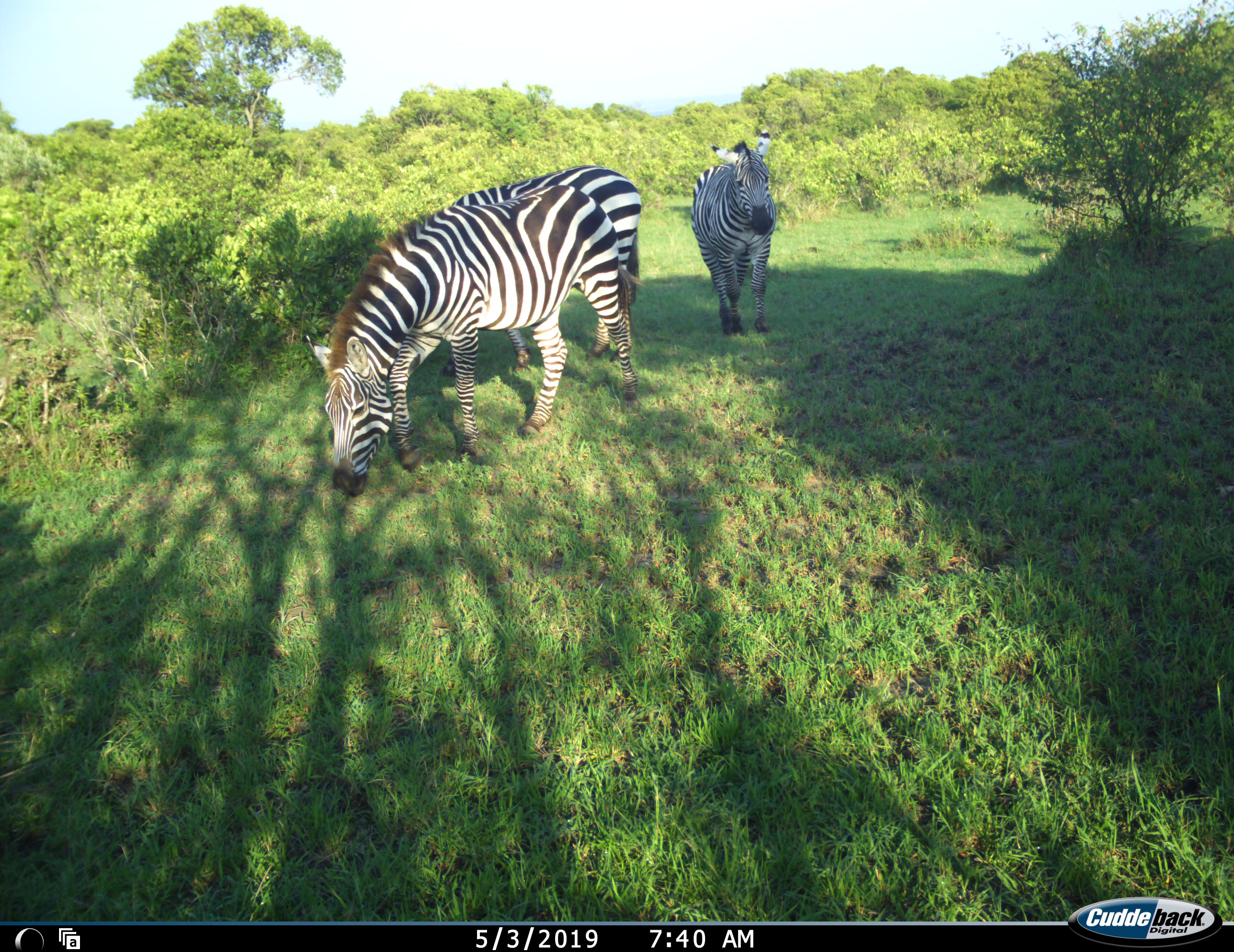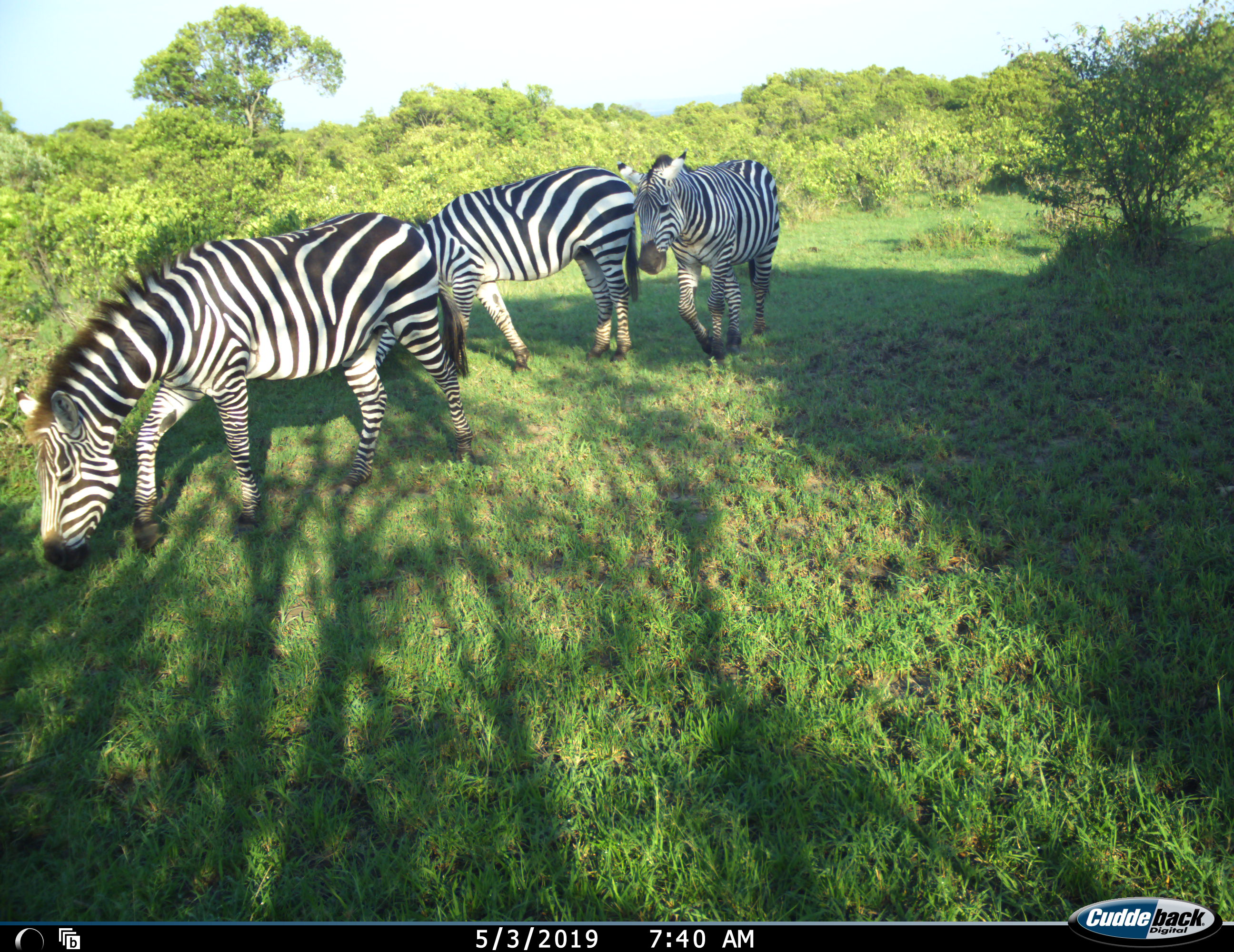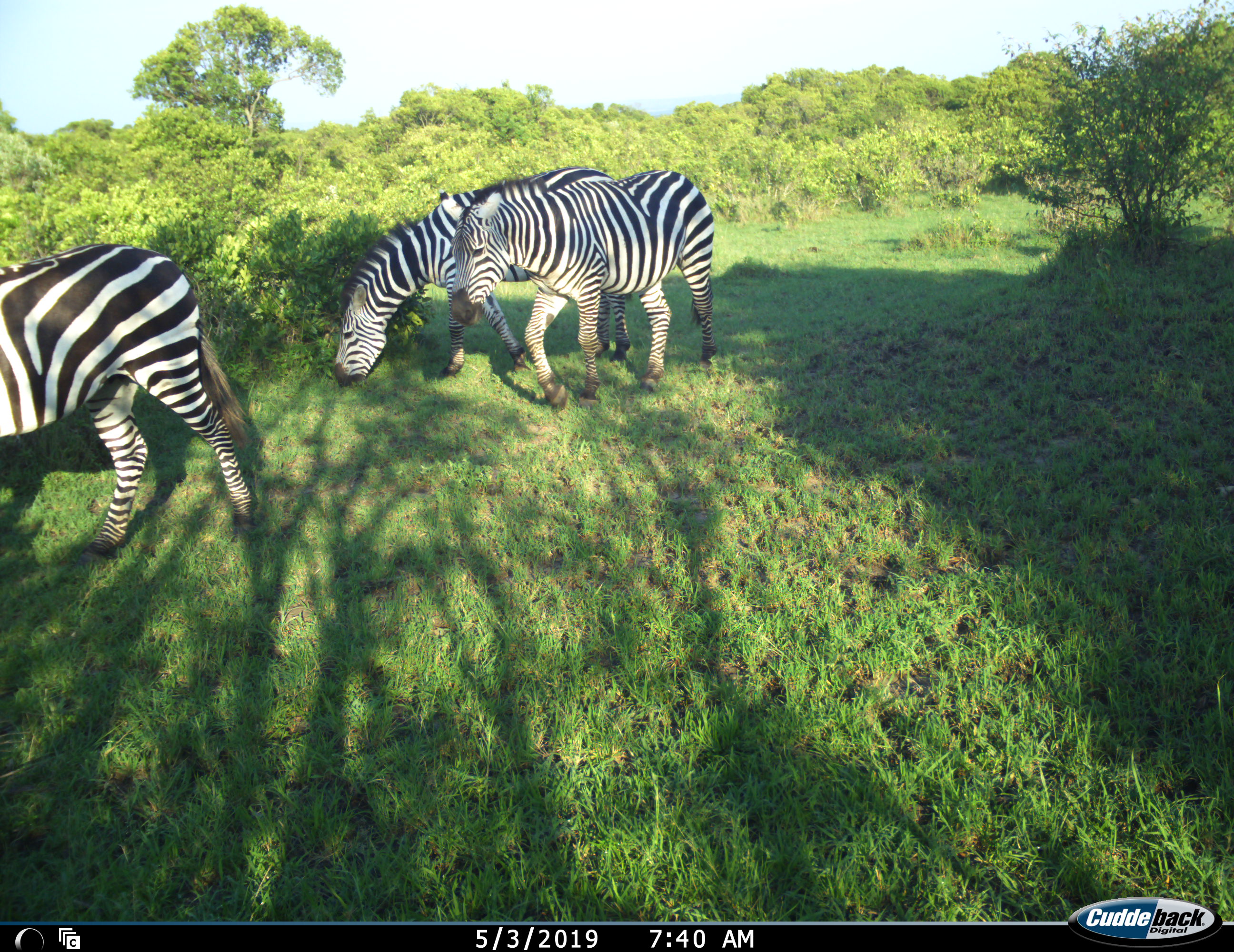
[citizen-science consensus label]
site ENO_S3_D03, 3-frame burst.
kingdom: Animalia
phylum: Chordata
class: Mammalia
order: Perissodactyla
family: Equidae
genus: Equus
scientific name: Equus quagga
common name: plains zebra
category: zebraplains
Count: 3.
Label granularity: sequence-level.